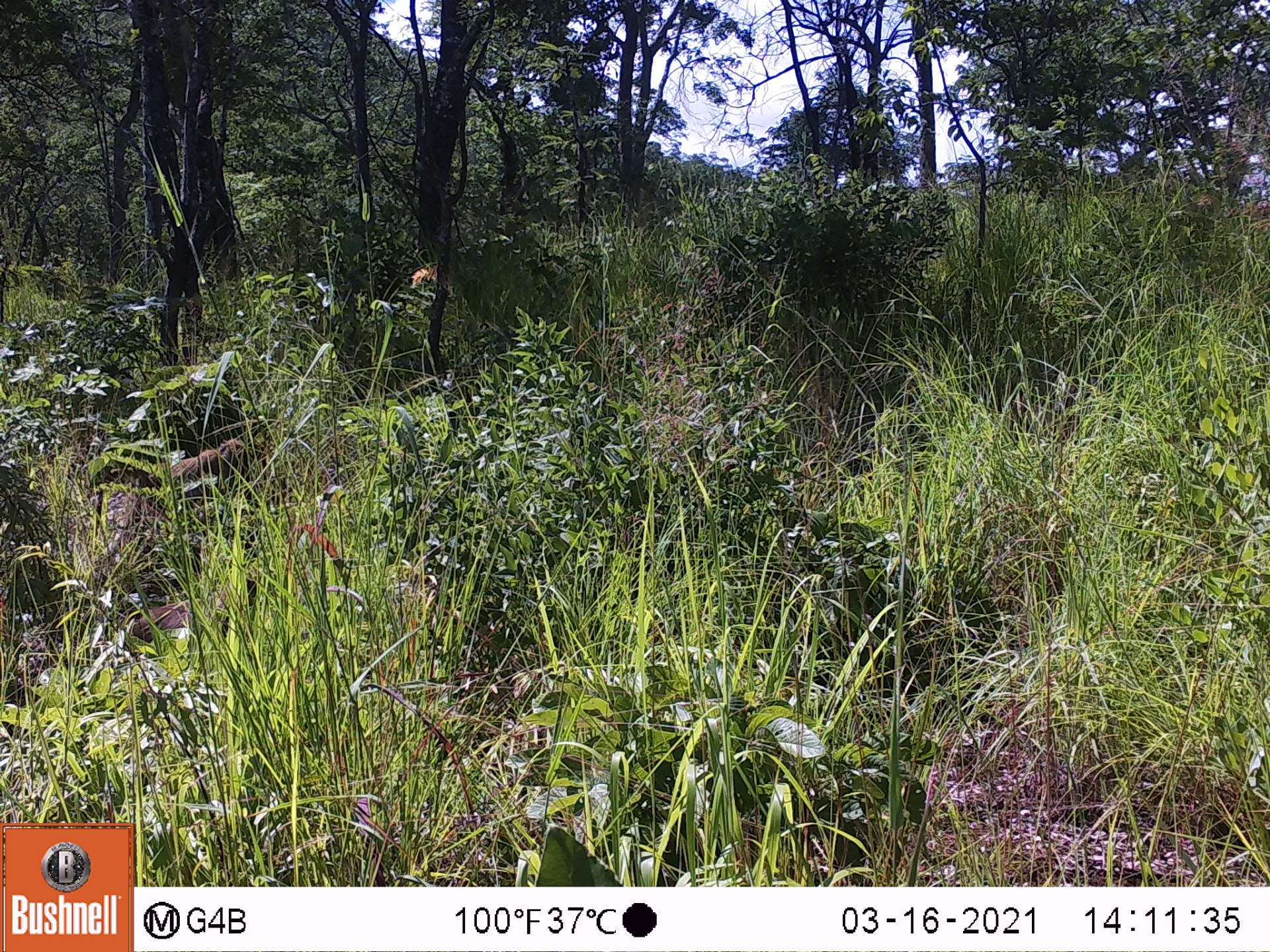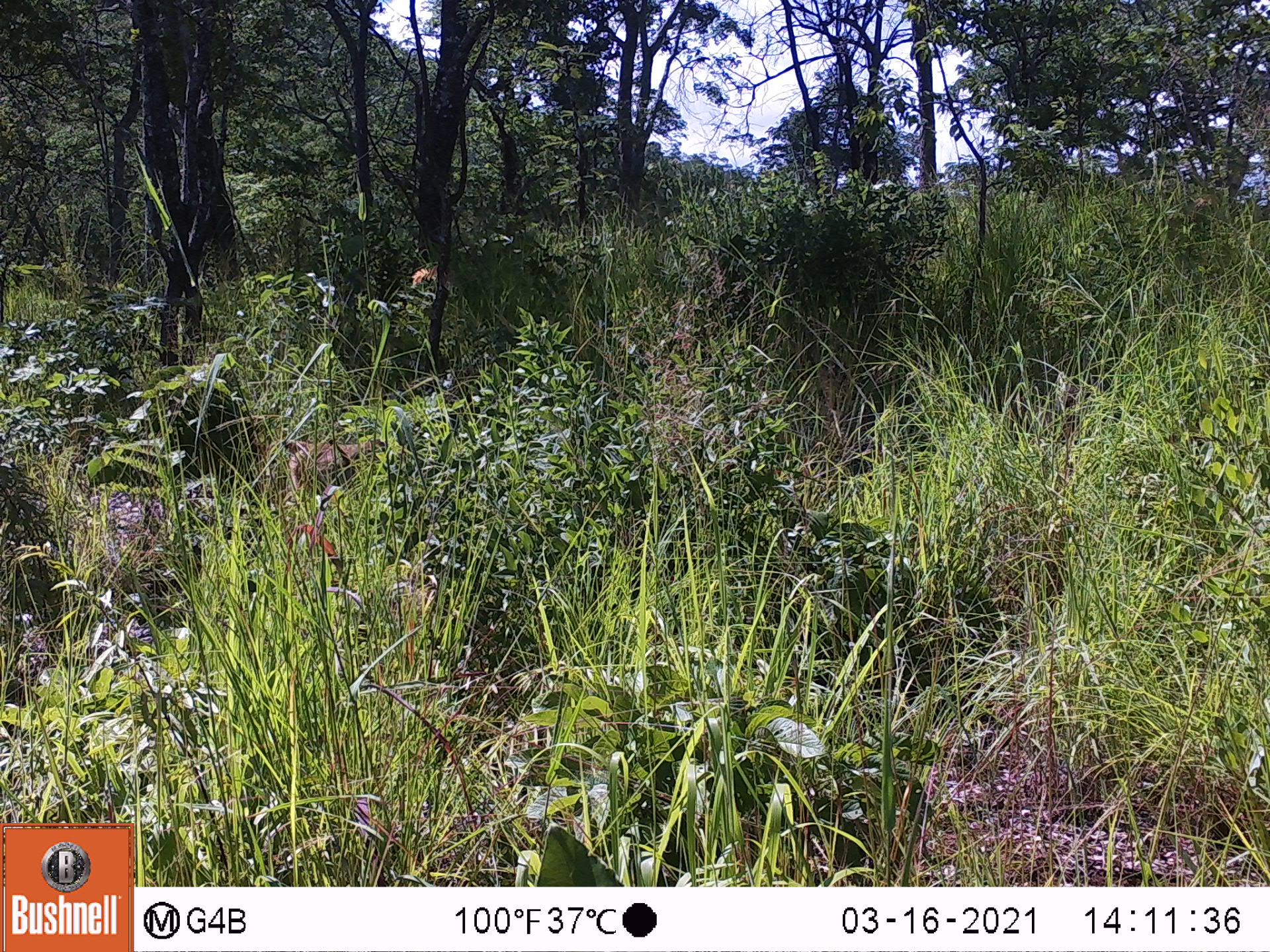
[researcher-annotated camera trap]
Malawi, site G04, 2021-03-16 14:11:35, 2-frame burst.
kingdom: Animalia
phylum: Chordata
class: Mammalia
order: Primates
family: Cercopithecidae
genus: Papio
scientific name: Papio cynocephalus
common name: yellow baboon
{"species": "yellow baboon (Papio cynocephalus)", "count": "1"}